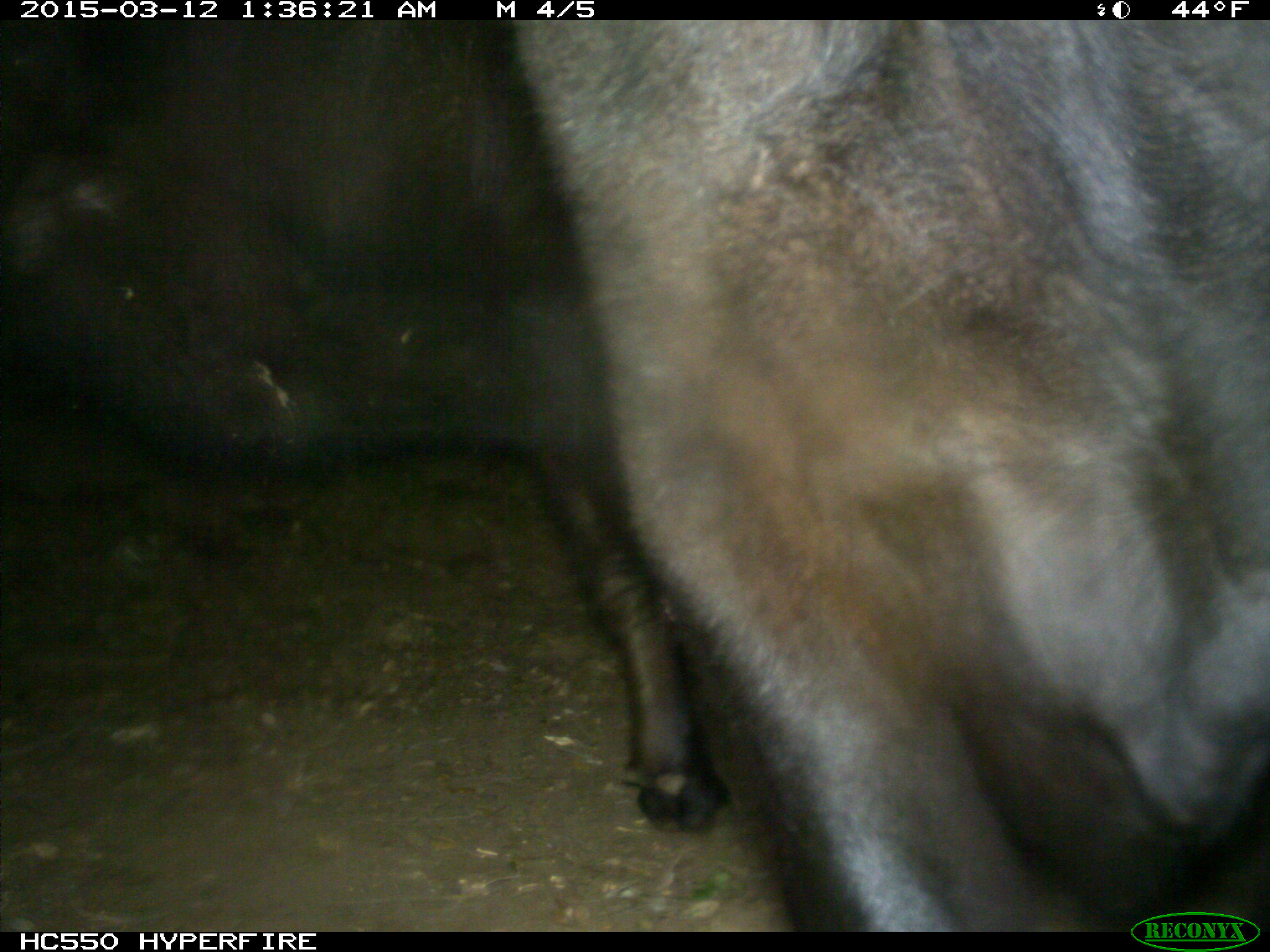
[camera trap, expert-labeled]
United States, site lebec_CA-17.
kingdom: Animalia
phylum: Chordata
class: Mammalia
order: Artiodactyla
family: Bovidae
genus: Bos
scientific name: Bos taurus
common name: domestic cow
Bos taurus (domestic cow).